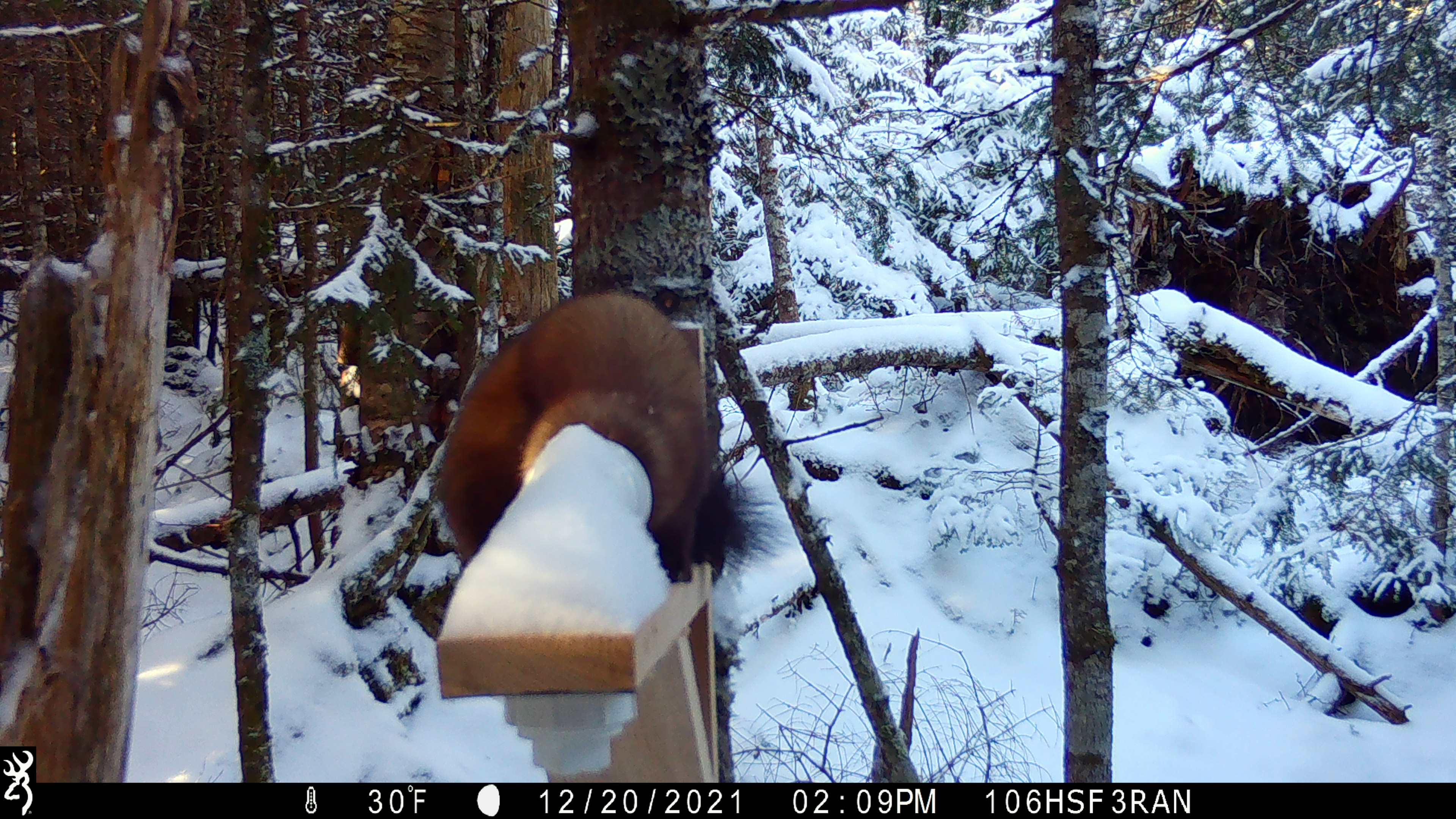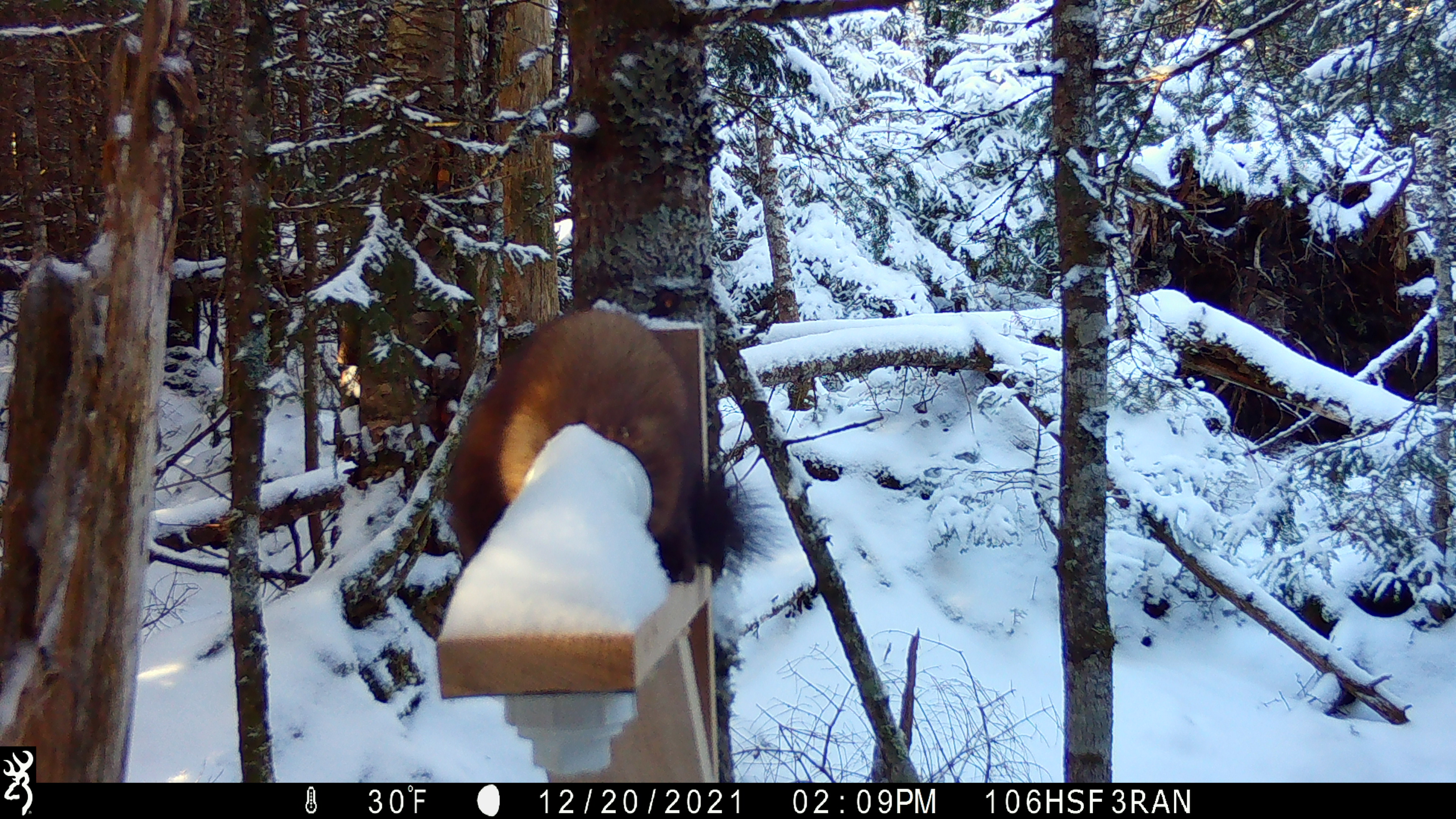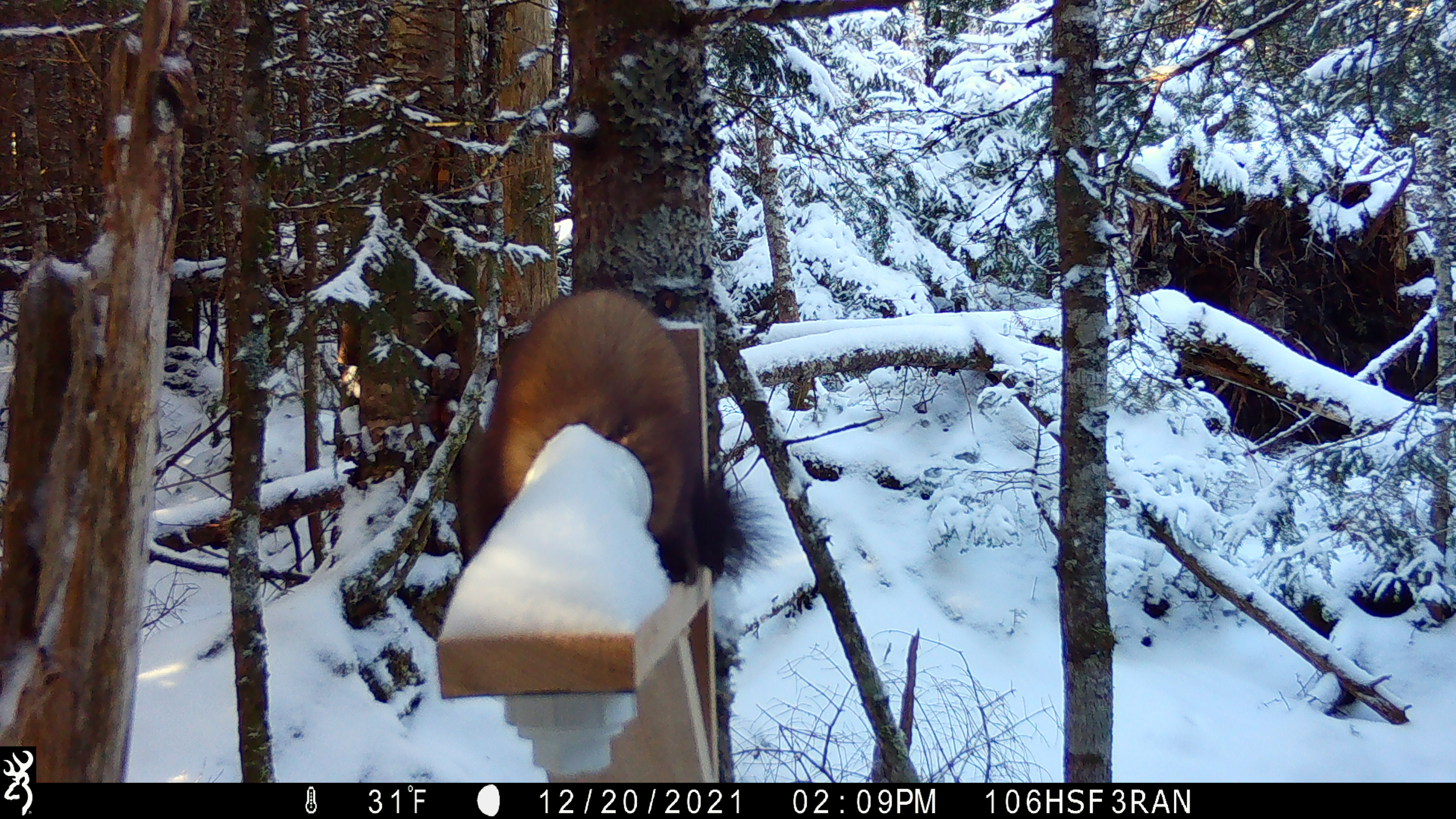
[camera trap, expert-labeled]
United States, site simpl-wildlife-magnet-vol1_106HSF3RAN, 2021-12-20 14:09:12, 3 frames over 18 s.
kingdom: Animalia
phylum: Chordata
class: Mammalia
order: Carnivora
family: Mustelidae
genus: Martes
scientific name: Martes americana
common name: american marten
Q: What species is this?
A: American marten (Martes americana).